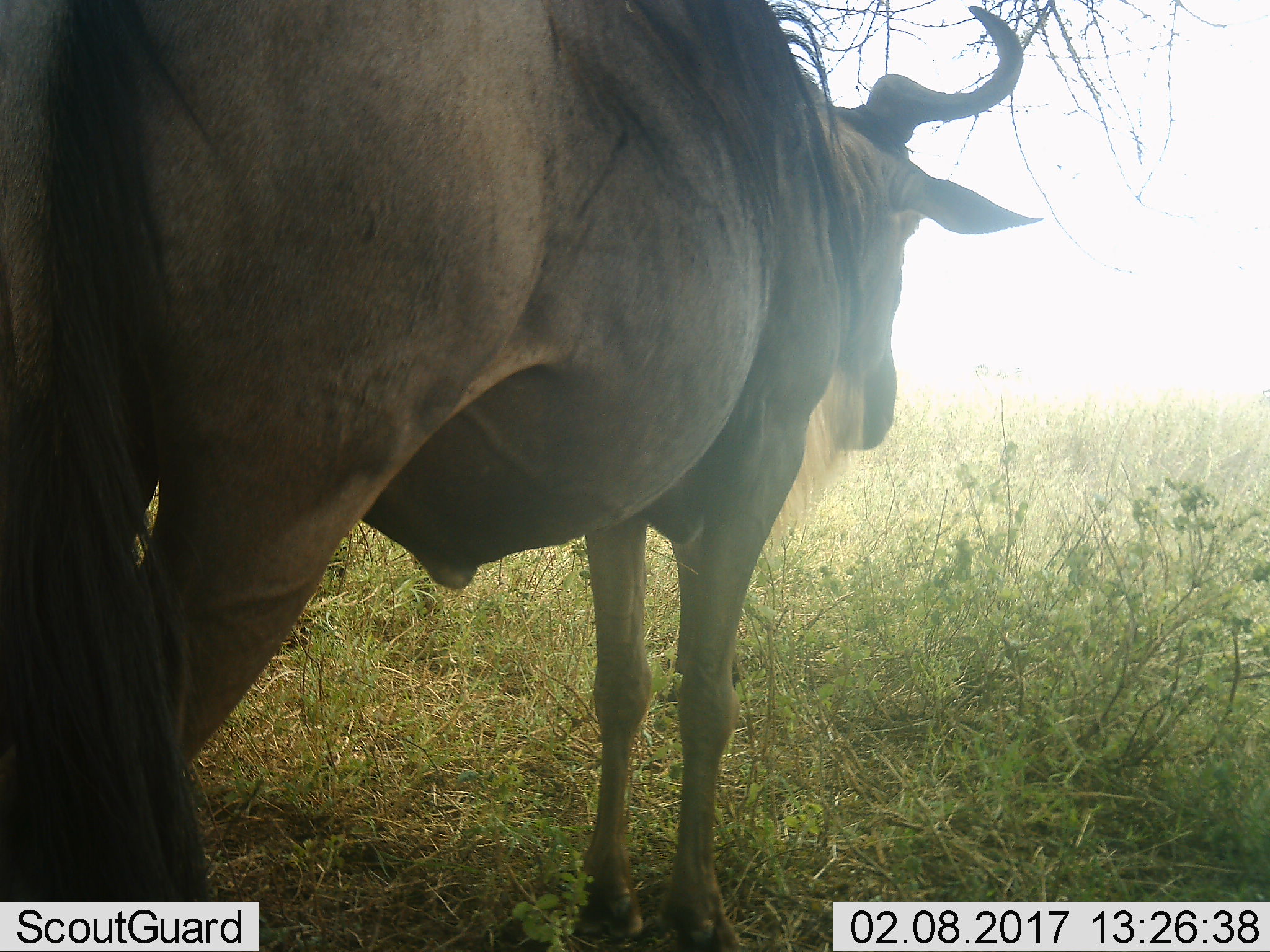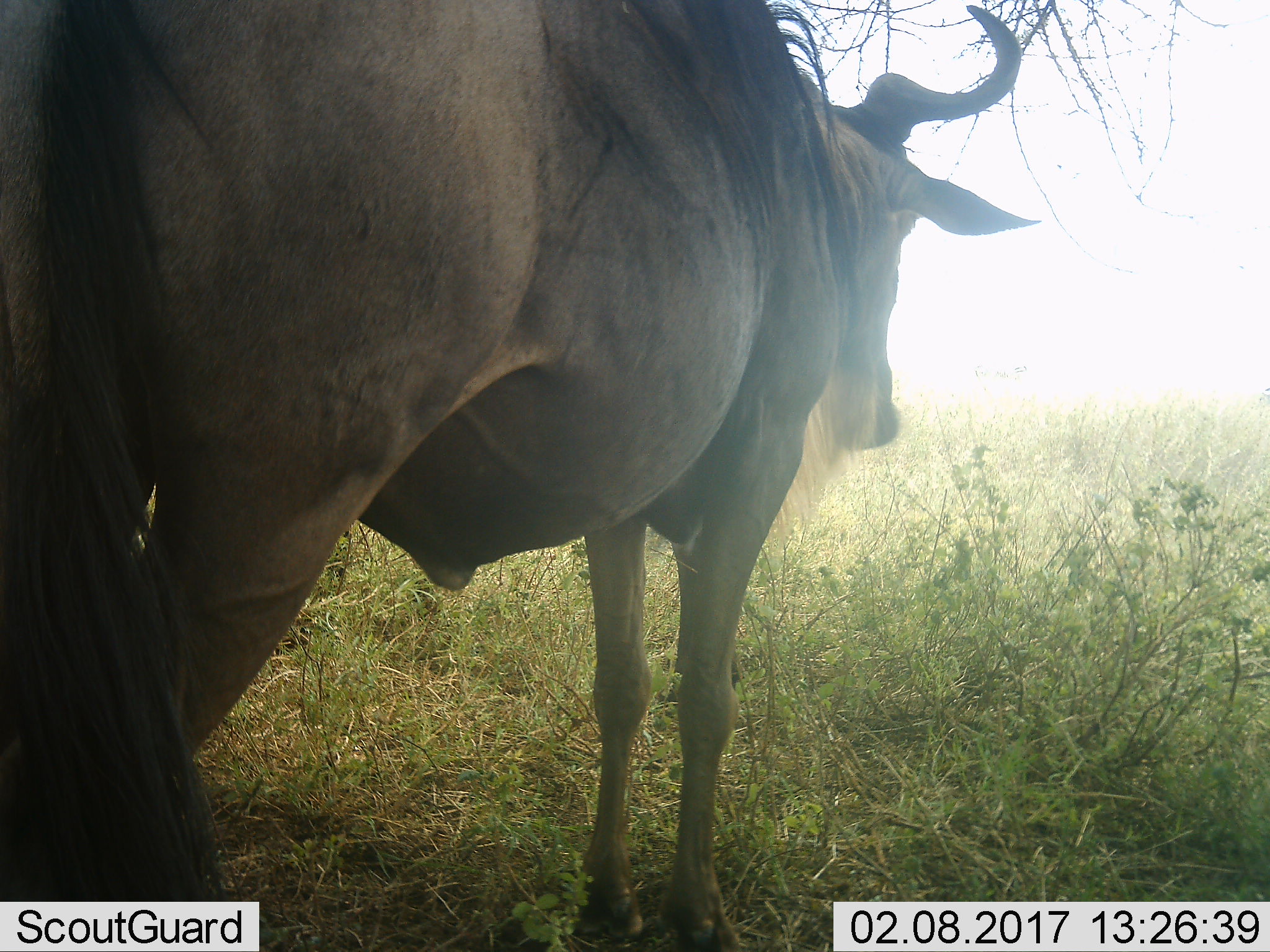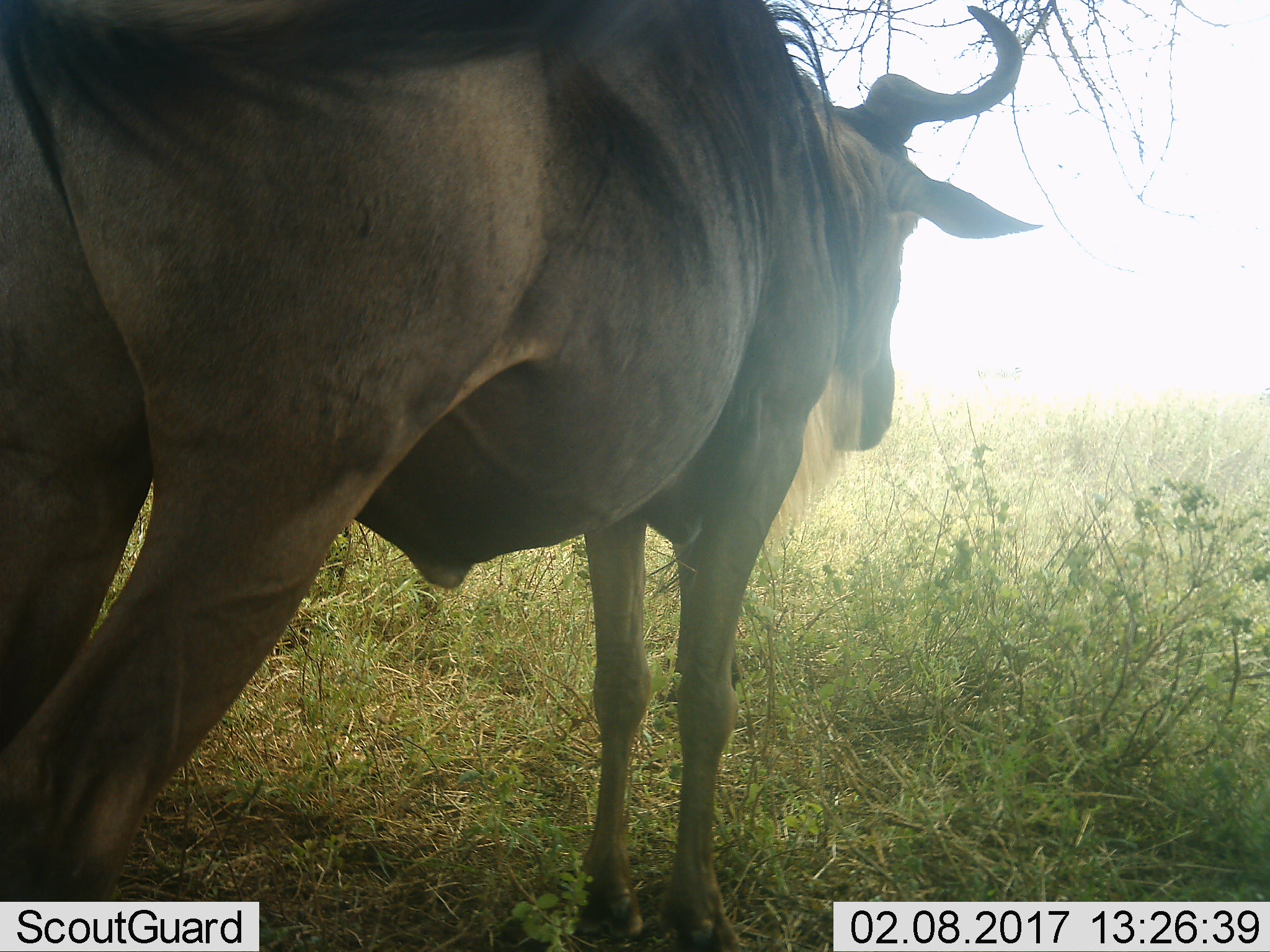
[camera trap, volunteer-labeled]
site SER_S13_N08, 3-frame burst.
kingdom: Animalia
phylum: Chordata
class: Mammalia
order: Artiodactyla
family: Bovidae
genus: Connochaetes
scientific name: Connochaetes taurinus taurinus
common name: blue wildebeest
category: wildebeestblue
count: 1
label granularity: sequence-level